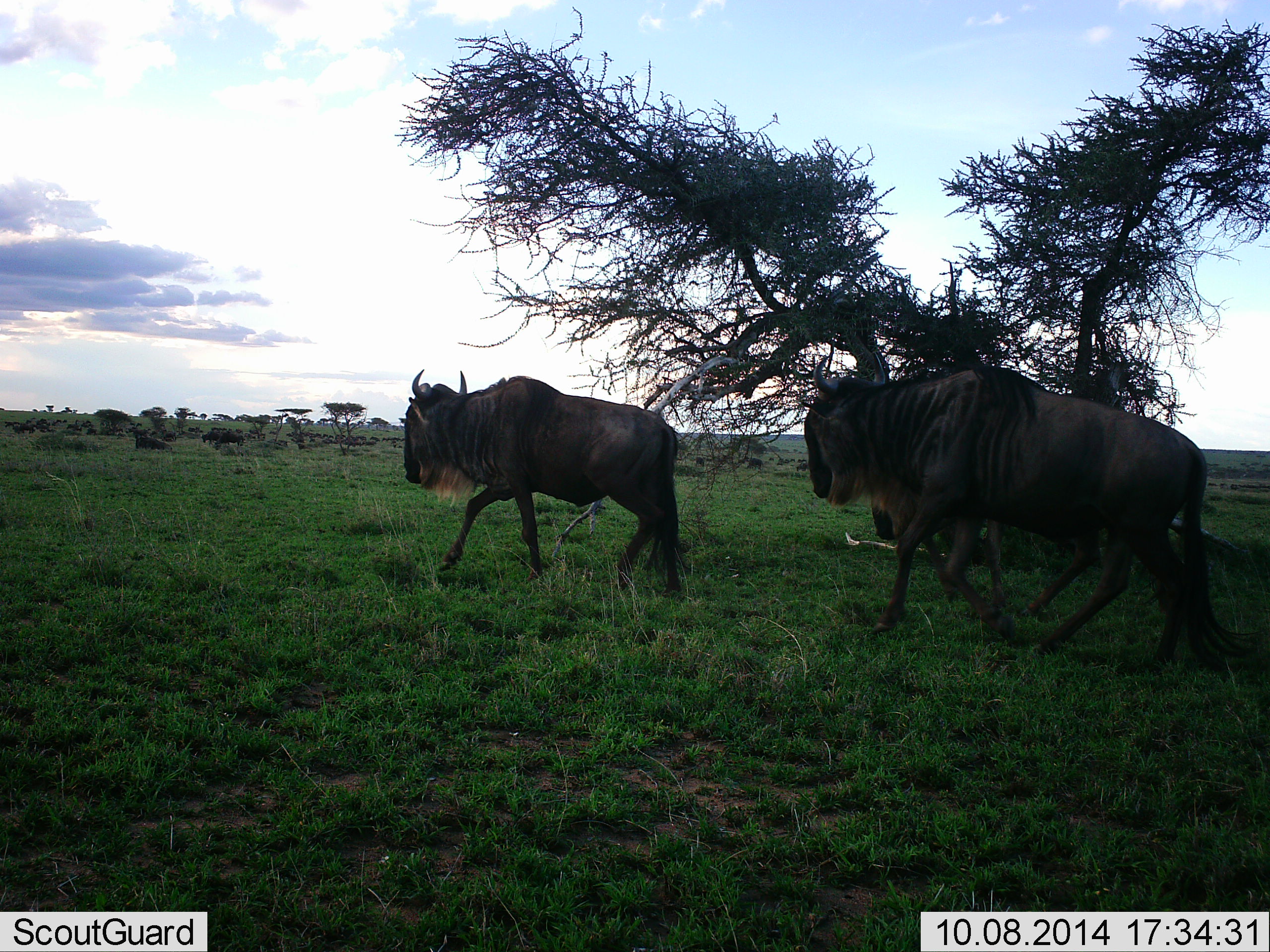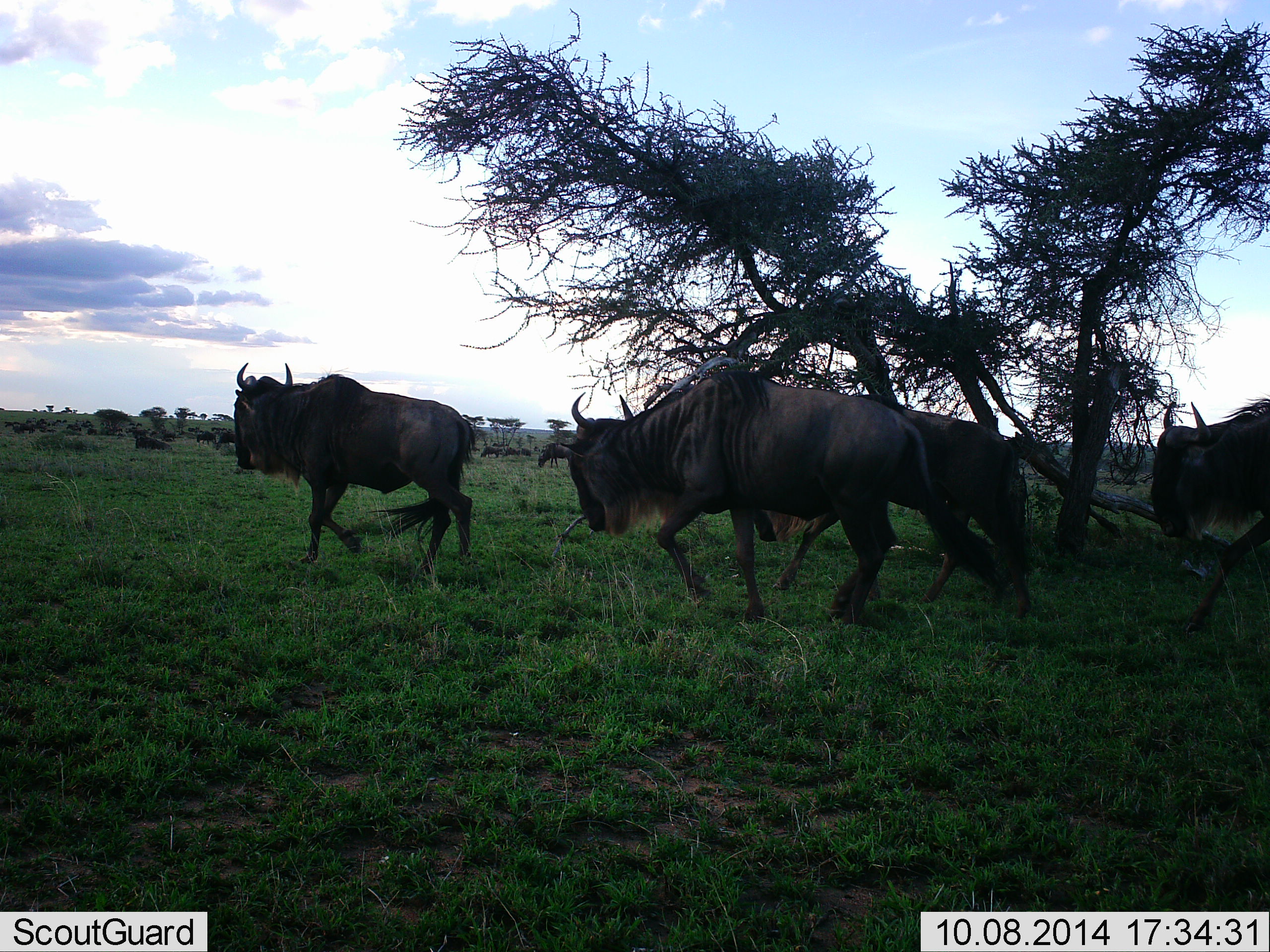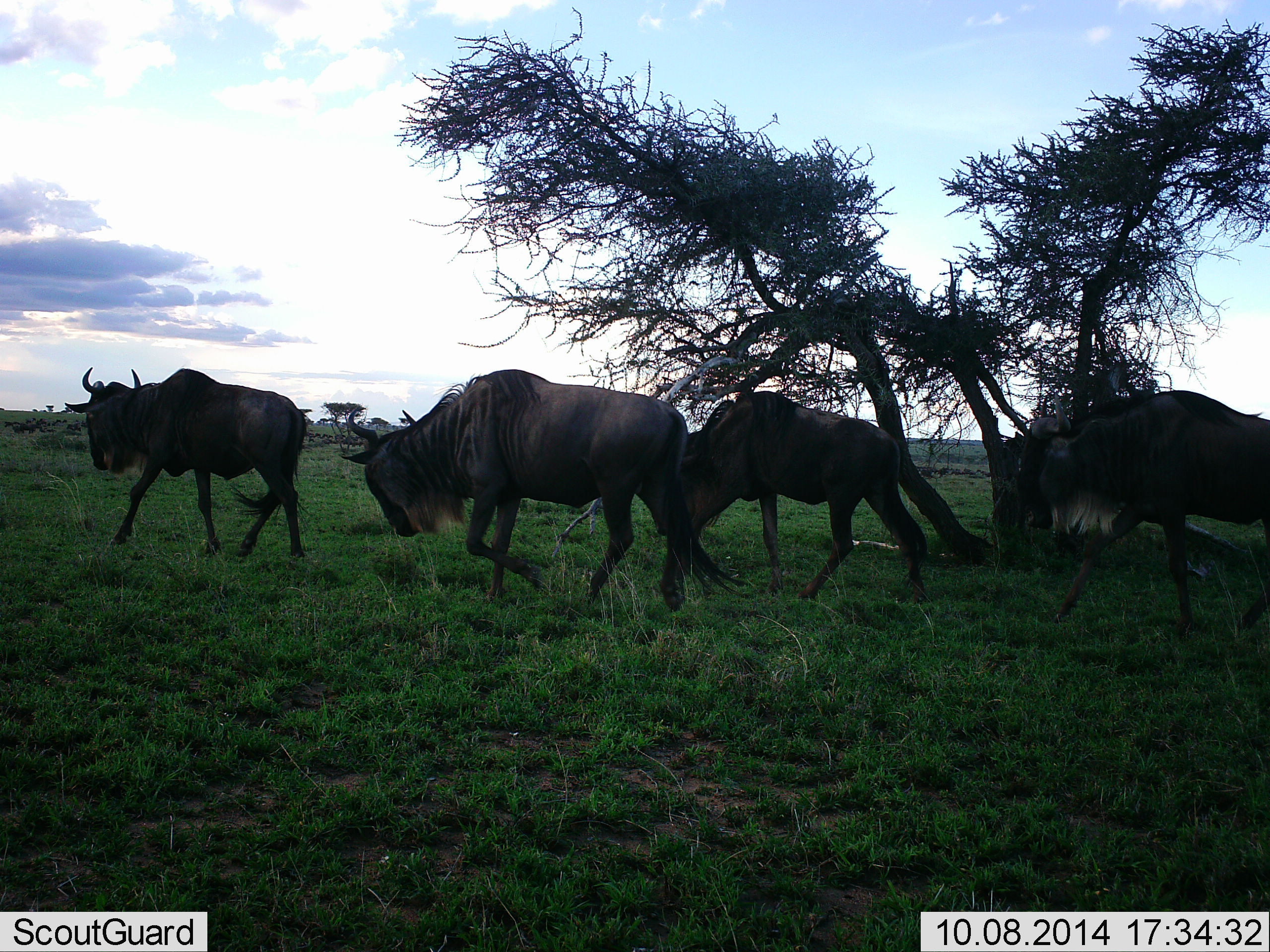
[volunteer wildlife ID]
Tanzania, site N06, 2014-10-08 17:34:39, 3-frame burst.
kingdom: Animalia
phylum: Chordata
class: Mammalia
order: Artiodactyla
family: Bovidae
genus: Connochaetes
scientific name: Connochaetes taurinus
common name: blue wildebeest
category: wildebeest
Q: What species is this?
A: Wildebeest (blue wildebeest) (Connochaetes taurinus).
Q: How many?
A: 4.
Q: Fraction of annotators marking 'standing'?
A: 20%.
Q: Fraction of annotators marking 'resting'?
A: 0%.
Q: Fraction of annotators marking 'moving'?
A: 90%.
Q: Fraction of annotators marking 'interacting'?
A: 0%.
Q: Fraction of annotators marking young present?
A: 0%.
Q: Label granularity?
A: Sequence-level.